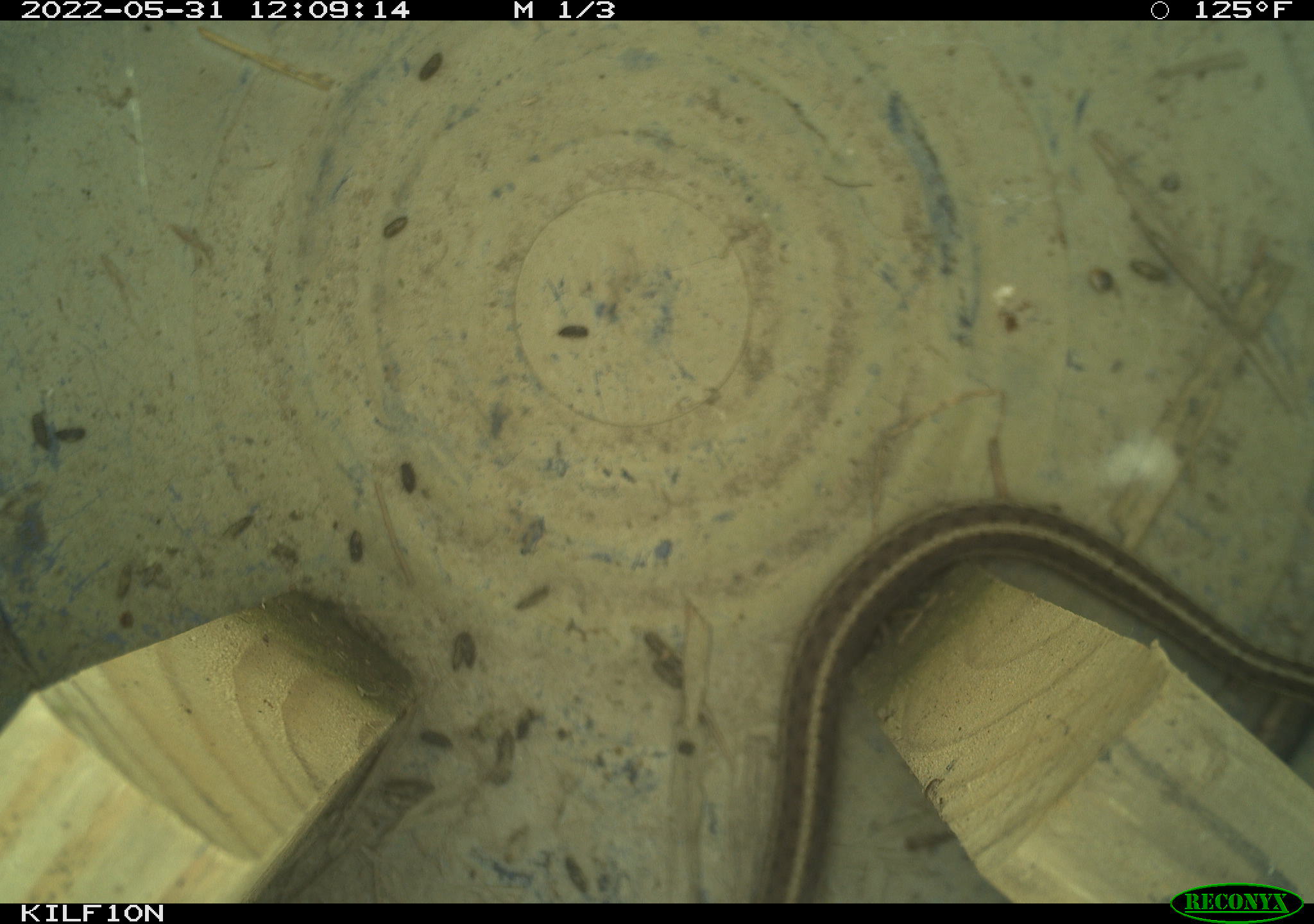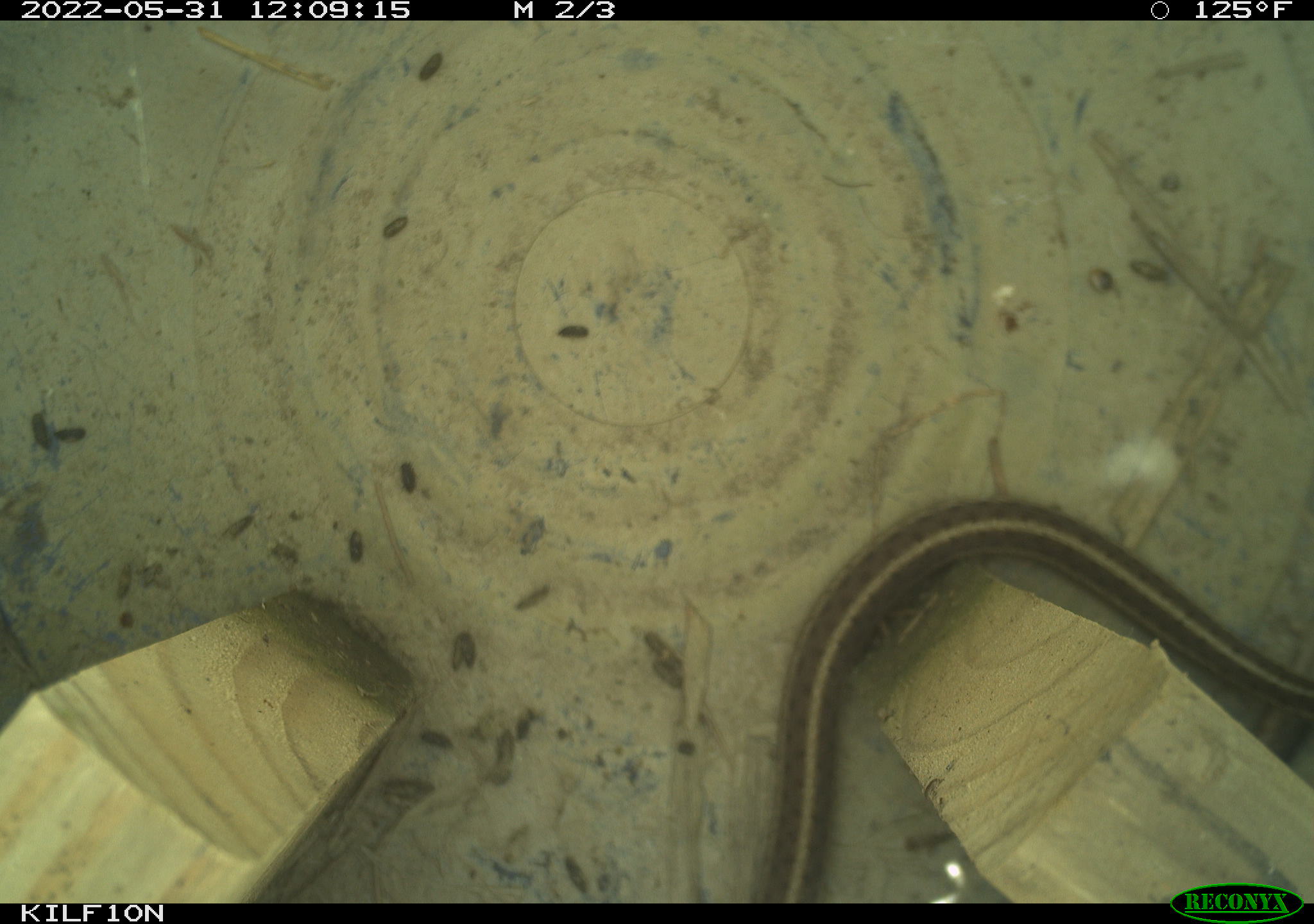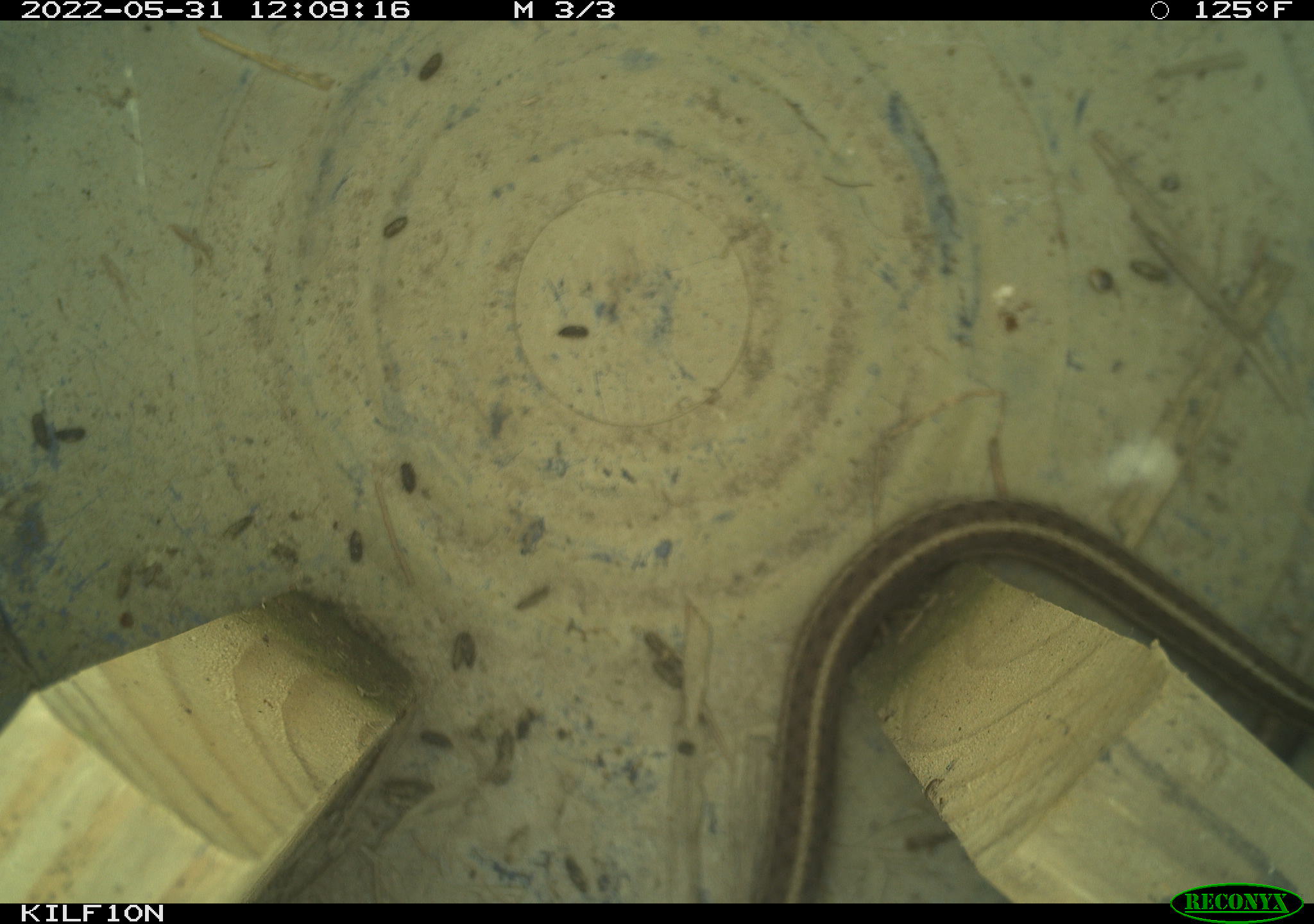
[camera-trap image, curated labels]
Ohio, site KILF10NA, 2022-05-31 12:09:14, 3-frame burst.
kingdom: Animalia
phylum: Chordata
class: Reptilia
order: Squamata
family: Colubridae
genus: Thamnophis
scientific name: Thamnophis sirtalis sirtalis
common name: eastern gartersnake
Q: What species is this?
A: Eastern gartersnake (Thamnophis sirtalis sirtalis).